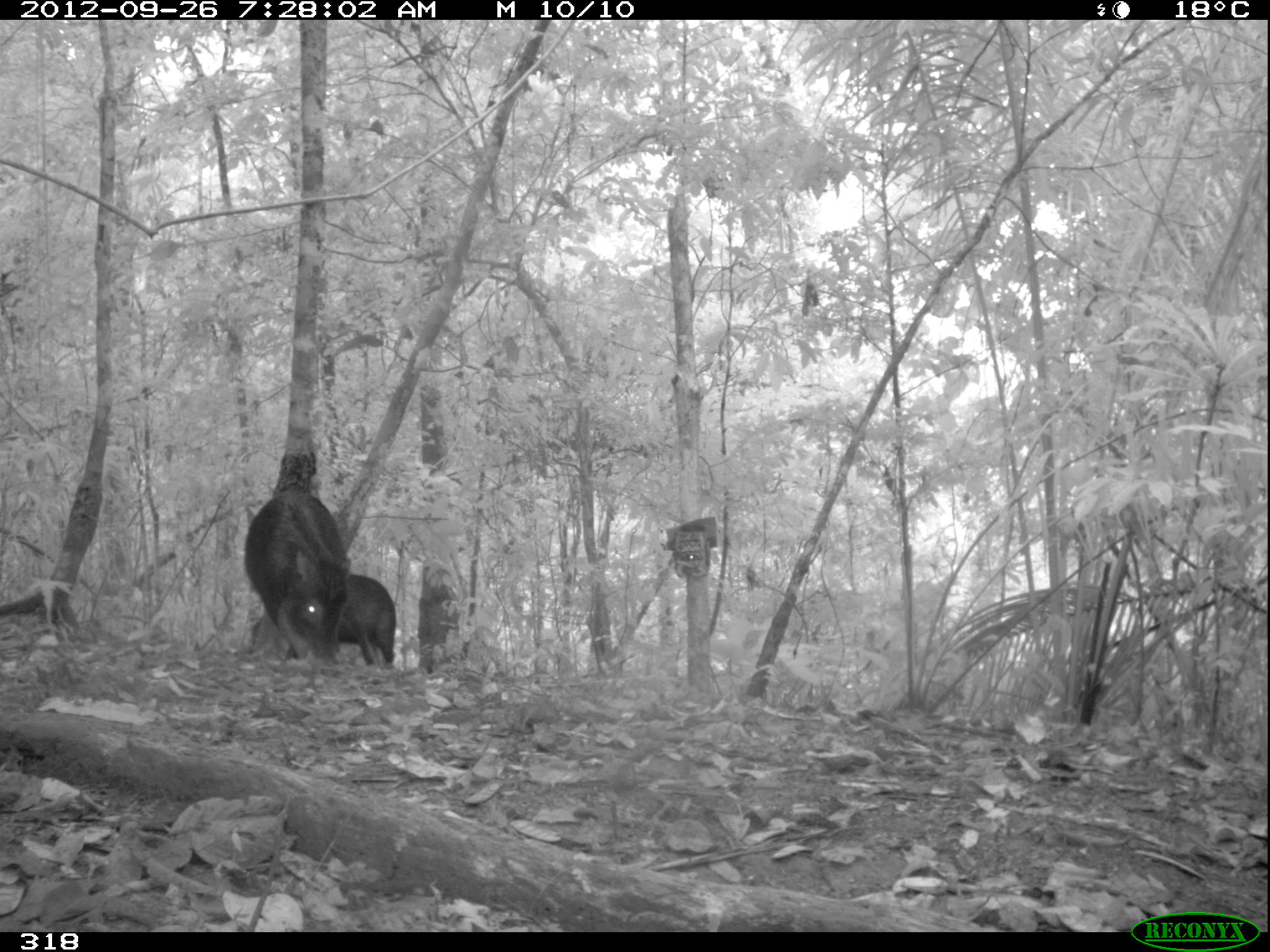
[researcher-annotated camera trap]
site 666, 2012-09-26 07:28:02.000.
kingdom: Animalia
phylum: Chordata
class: Mammalia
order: Artiodactyla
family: Tayassuidae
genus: Tayassu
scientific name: Tayassu pecari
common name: white-lipped peccary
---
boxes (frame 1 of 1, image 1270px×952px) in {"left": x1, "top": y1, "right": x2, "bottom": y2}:
tayassu pecari: {"left": 243, "top": 488, "right": 351, "bottom": 670}; {"left": 250, "top": 575, "right": 396, "bottom": 667}